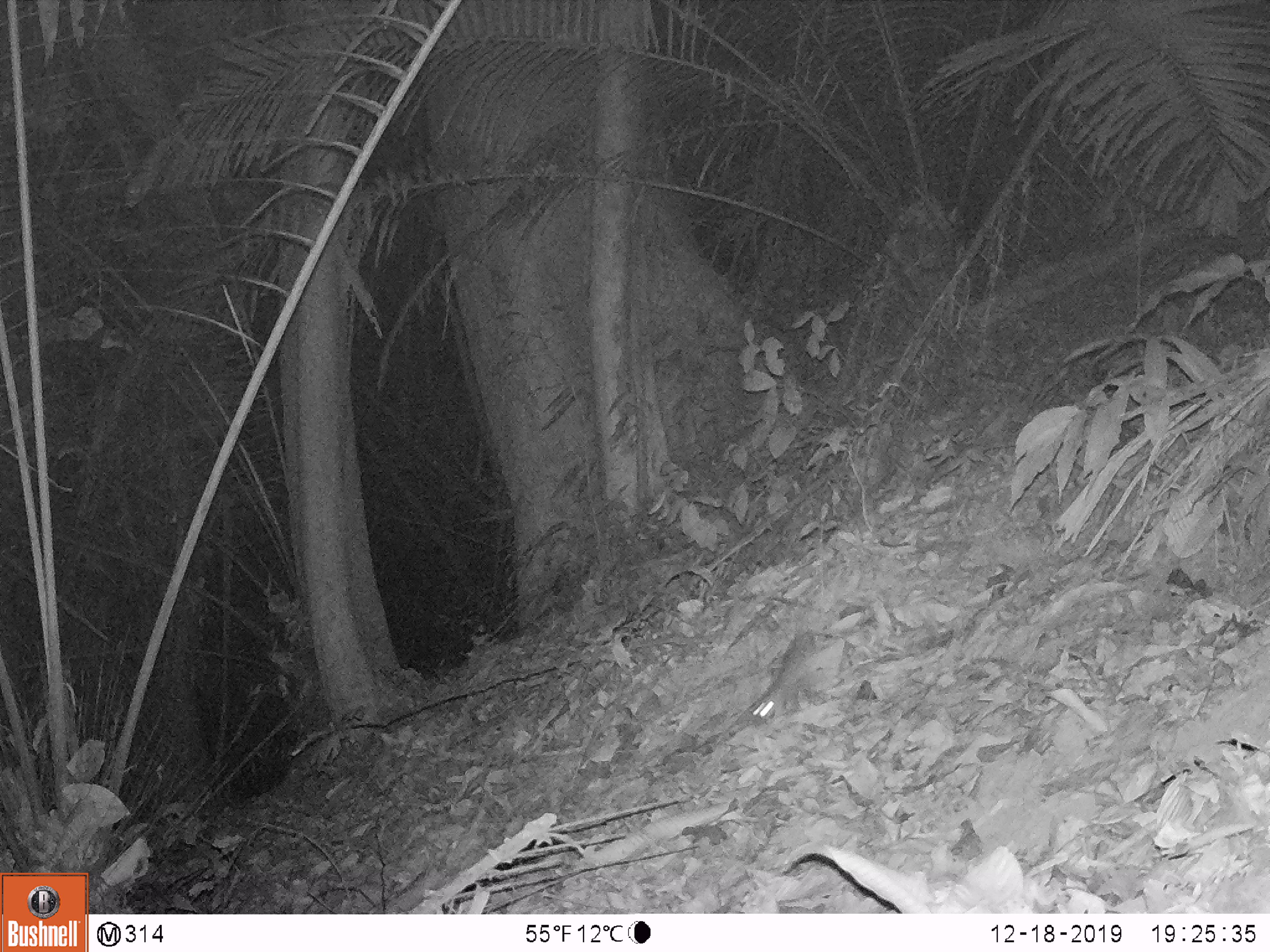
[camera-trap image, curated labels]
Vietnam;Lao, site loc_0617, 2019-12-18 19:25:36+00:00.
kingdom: Animalia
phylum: Chordata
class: Mammalia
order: Rodentia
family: Muridae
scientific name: Muridae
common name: old-world mice and rats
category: unidentified murid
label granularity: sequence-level